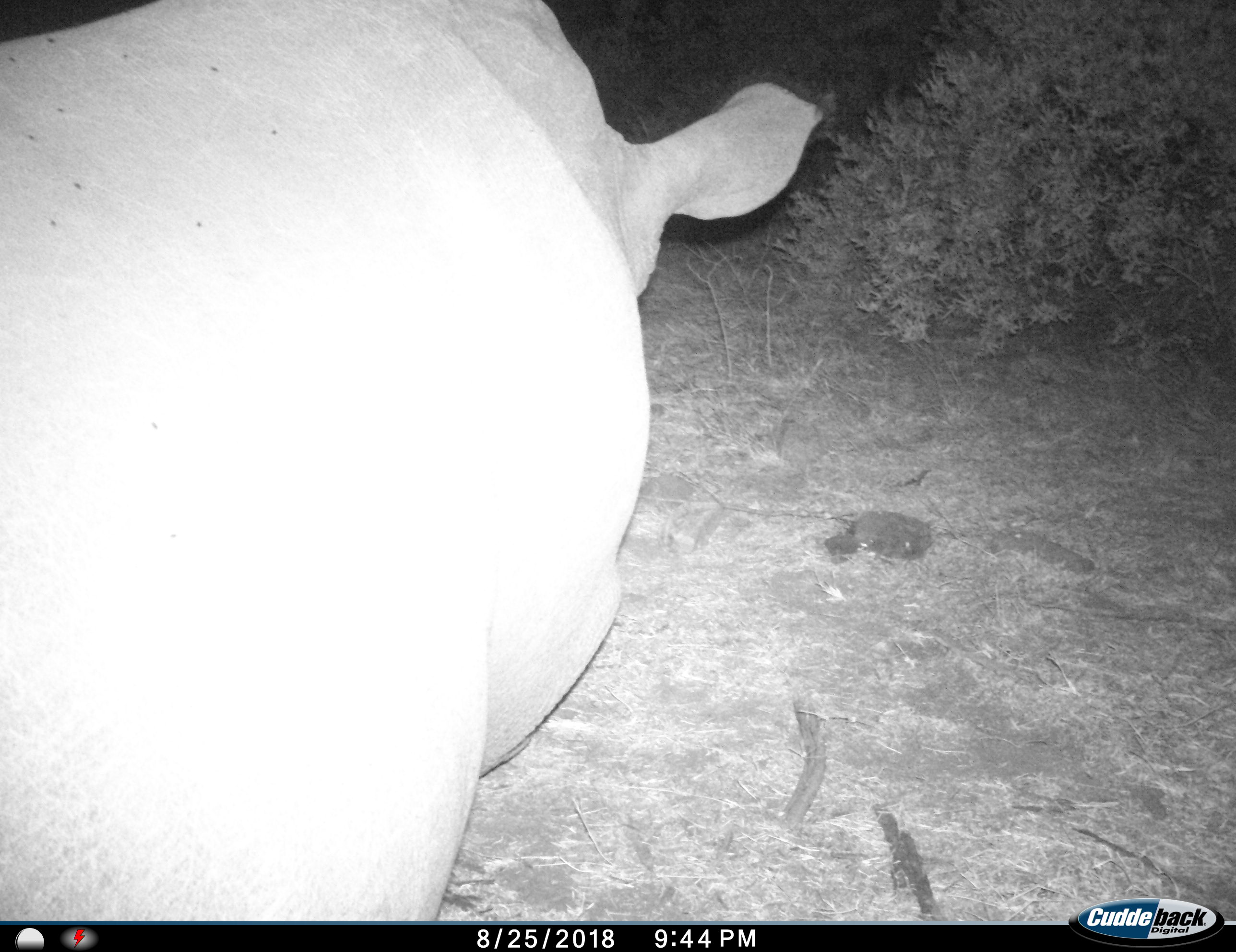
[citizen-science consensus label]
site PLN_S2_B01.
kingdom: Animalia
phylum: Chordata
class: Mammalia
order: Perissodactyla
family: Rhinocerotidae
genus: Ceratotherium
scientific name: Ceratotherium simum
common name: white rhinoceros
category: rhinoceroswhite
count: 1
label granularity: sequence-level